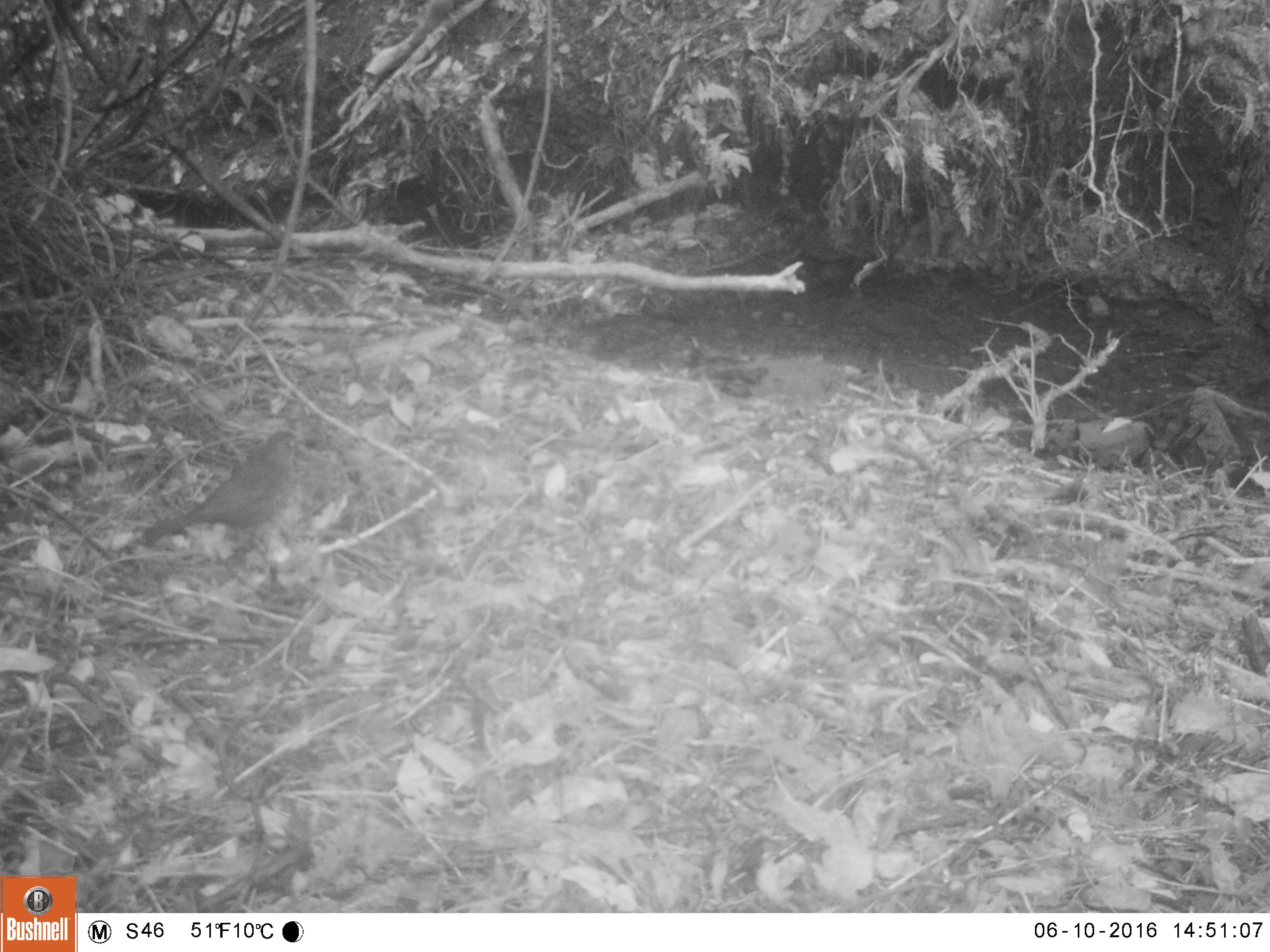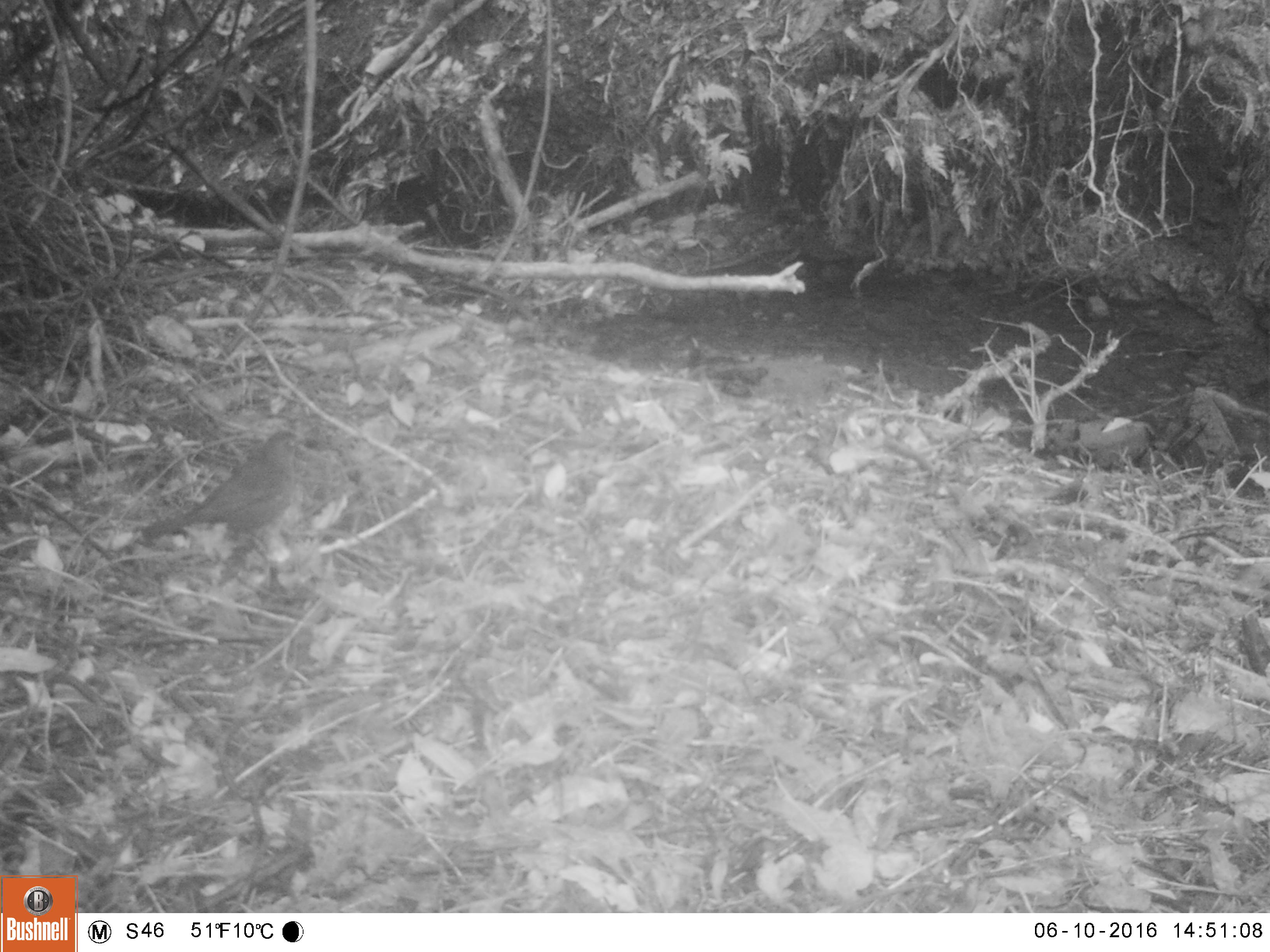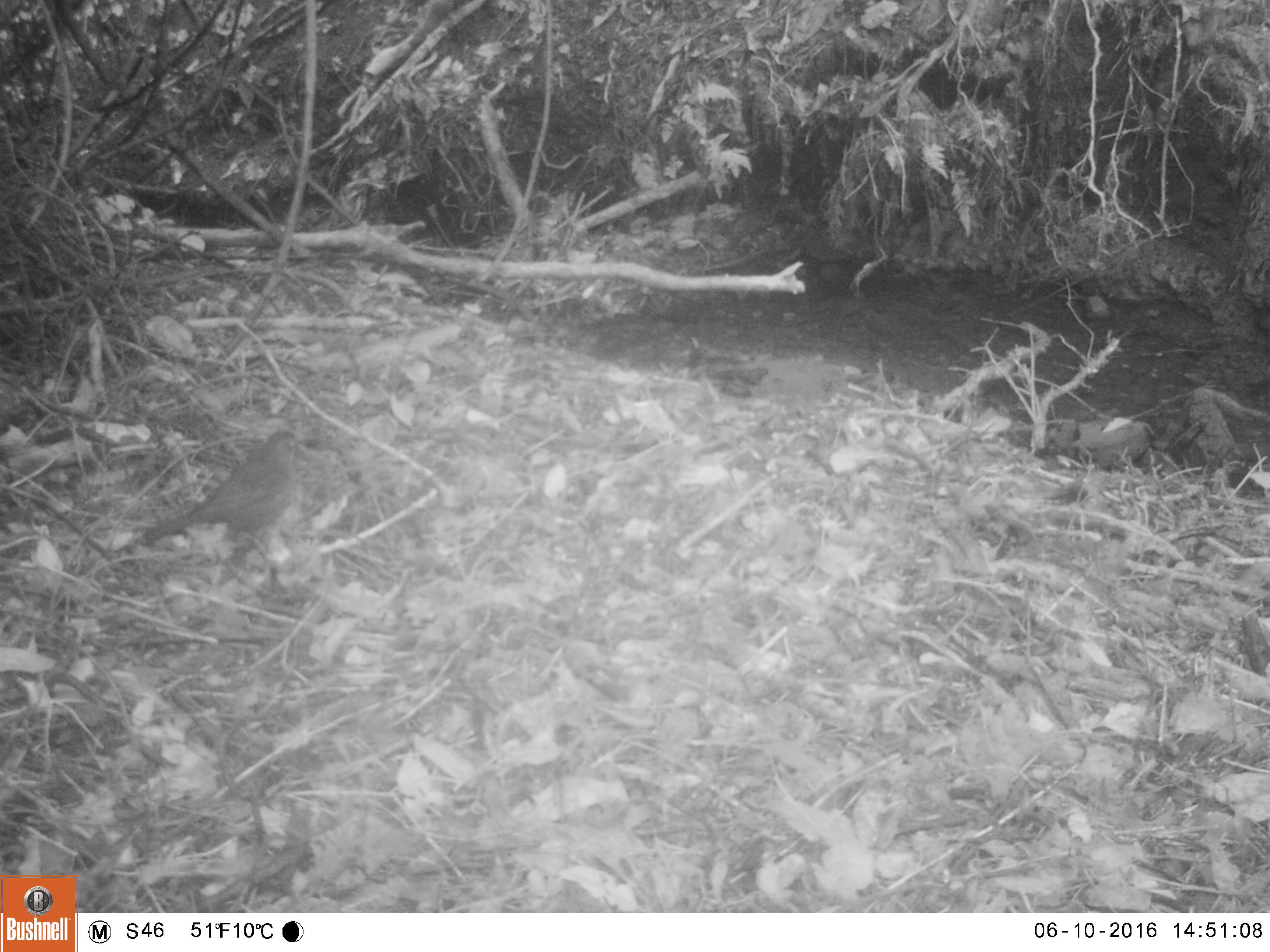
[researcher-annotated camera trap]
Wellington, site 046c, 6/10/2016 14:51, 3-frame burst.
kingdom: Animalia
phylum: Chordata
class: Aves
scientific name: Aves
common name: bird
Bird (Aves).